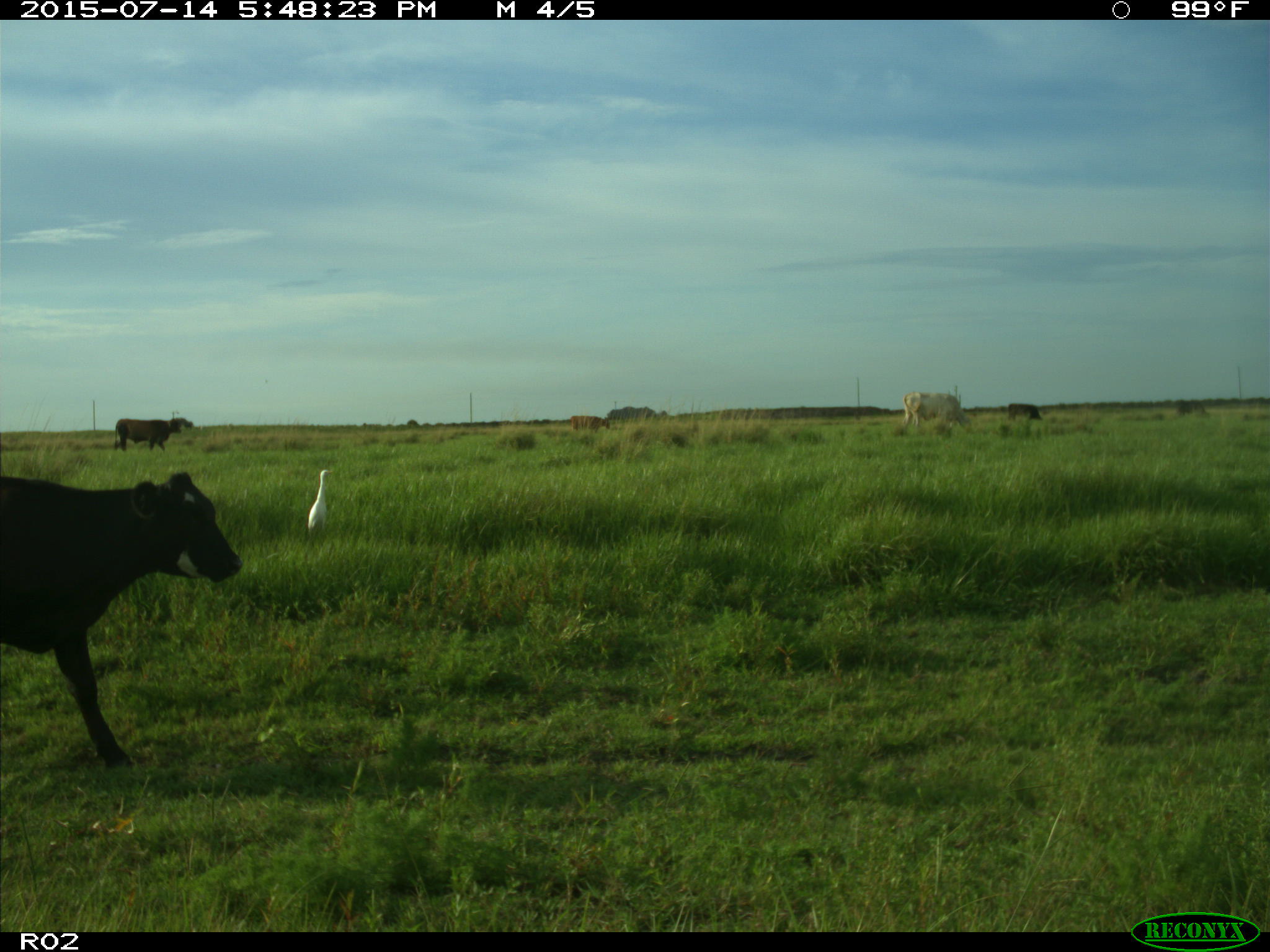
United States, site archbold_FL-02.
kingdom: Animalia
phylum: Chordata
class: Mammalia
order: Artiodactyla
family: Bovidae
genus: Bos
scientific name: Bos taurus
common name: domestic cow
Bos taurus (domestic cow).